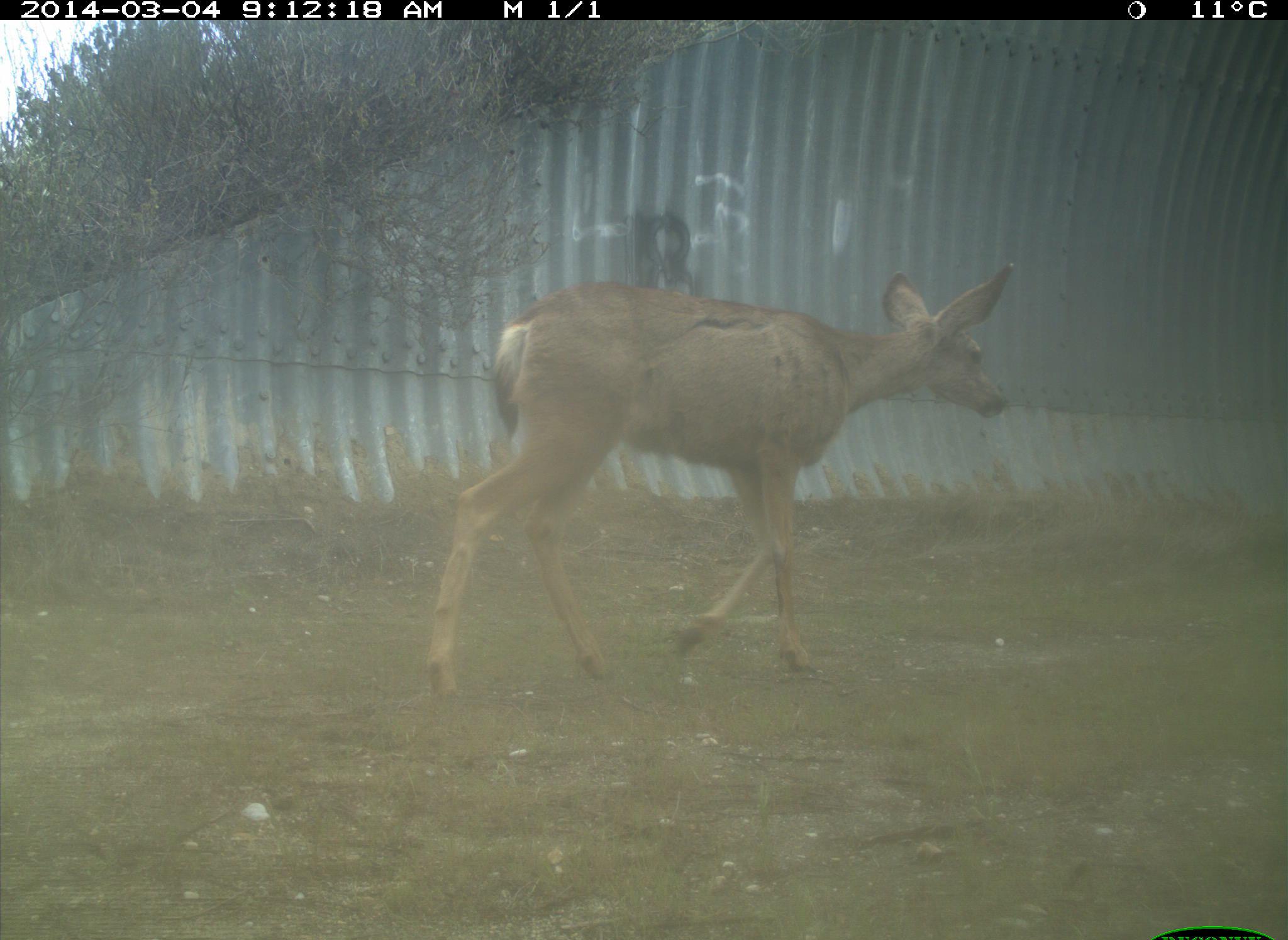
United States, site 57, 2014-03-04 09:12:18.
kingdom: Animalia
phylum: Chordata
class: Mammalia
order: Artiodactyla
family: Cervidae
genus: Odocoileus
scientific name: Odocoileus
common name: deer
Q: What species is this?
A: Deer (Odocoileus).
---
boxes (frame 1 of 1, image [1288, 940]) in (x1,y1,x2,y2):
deer: (424,259,1011,711)